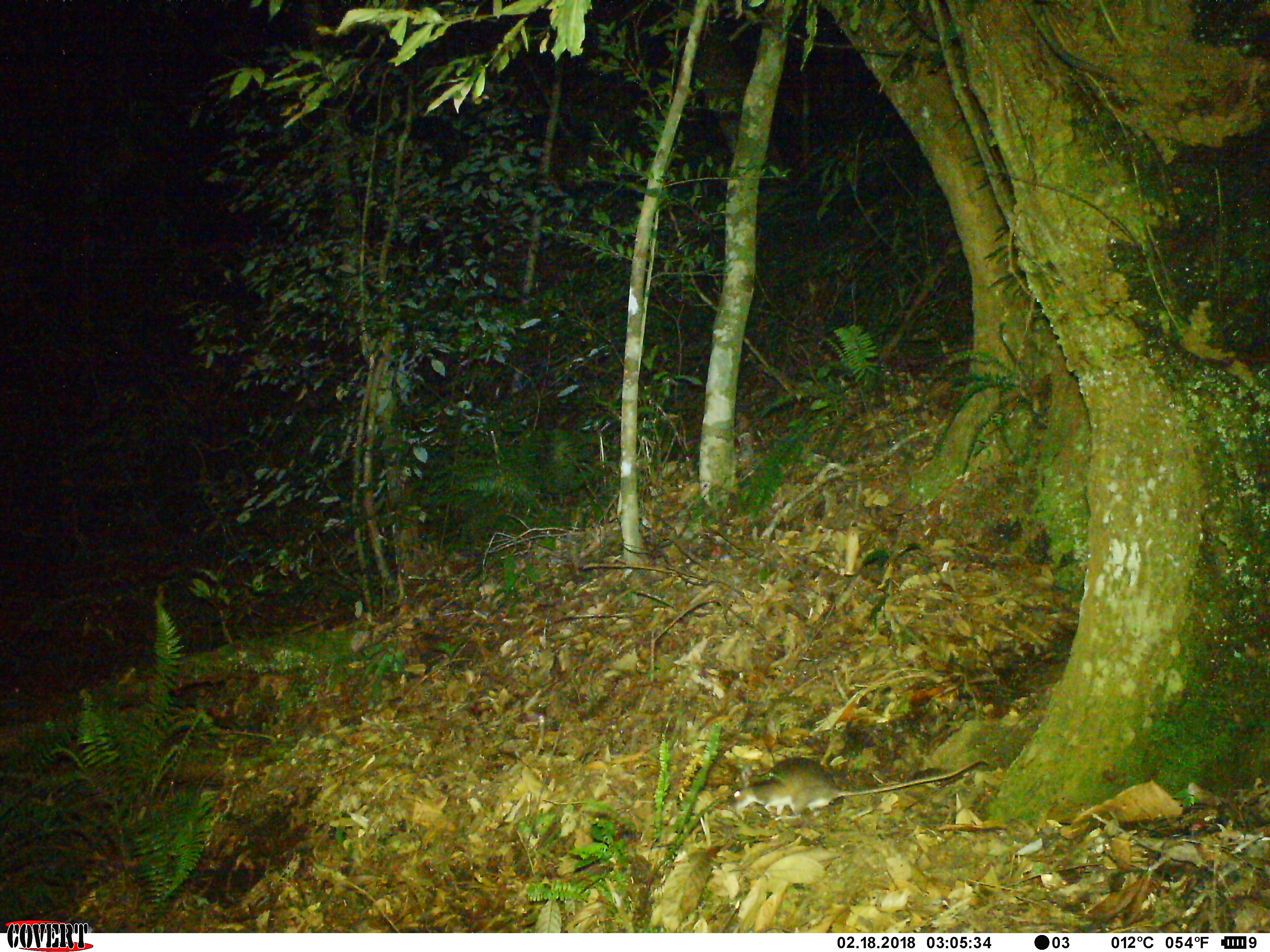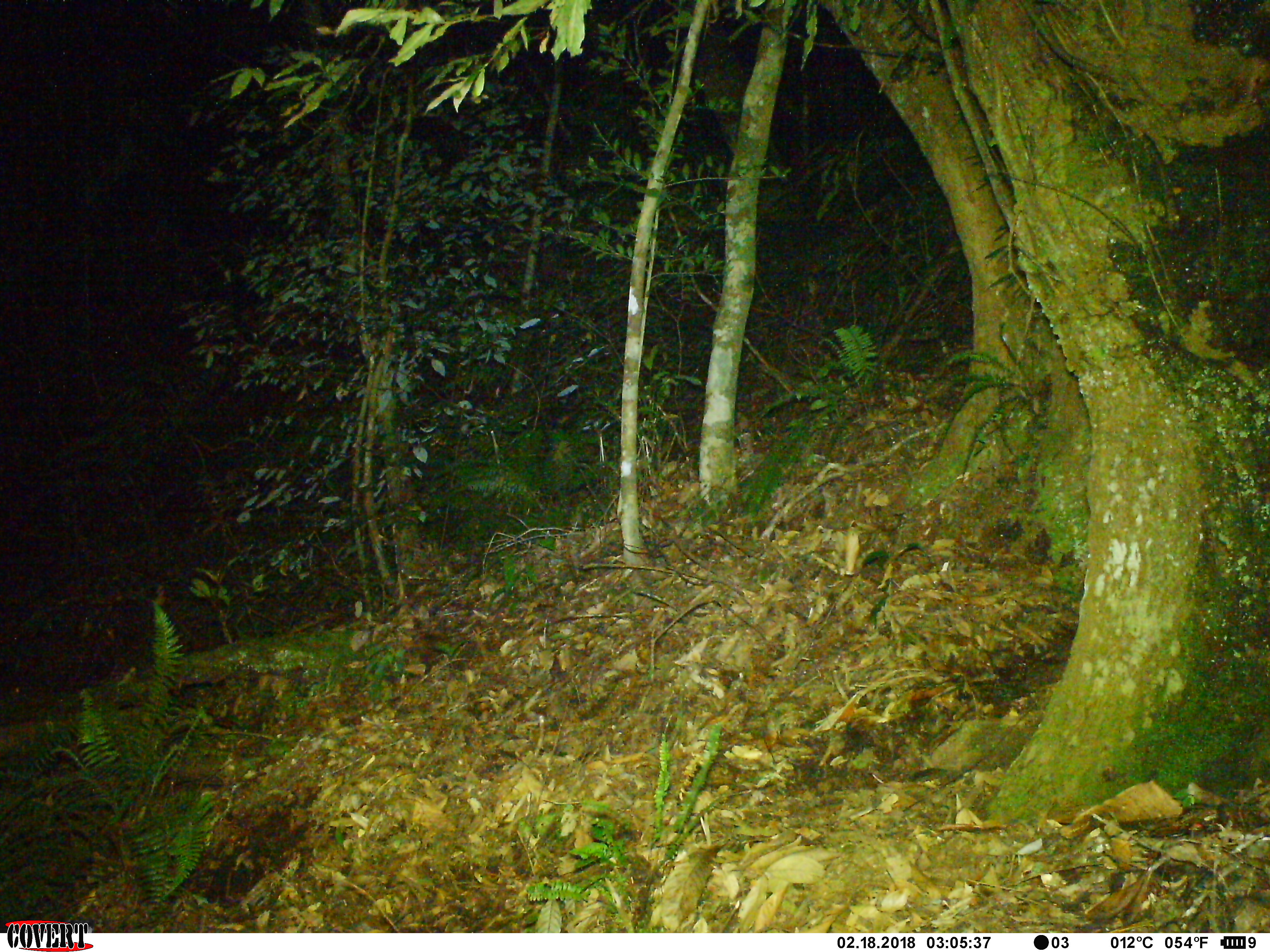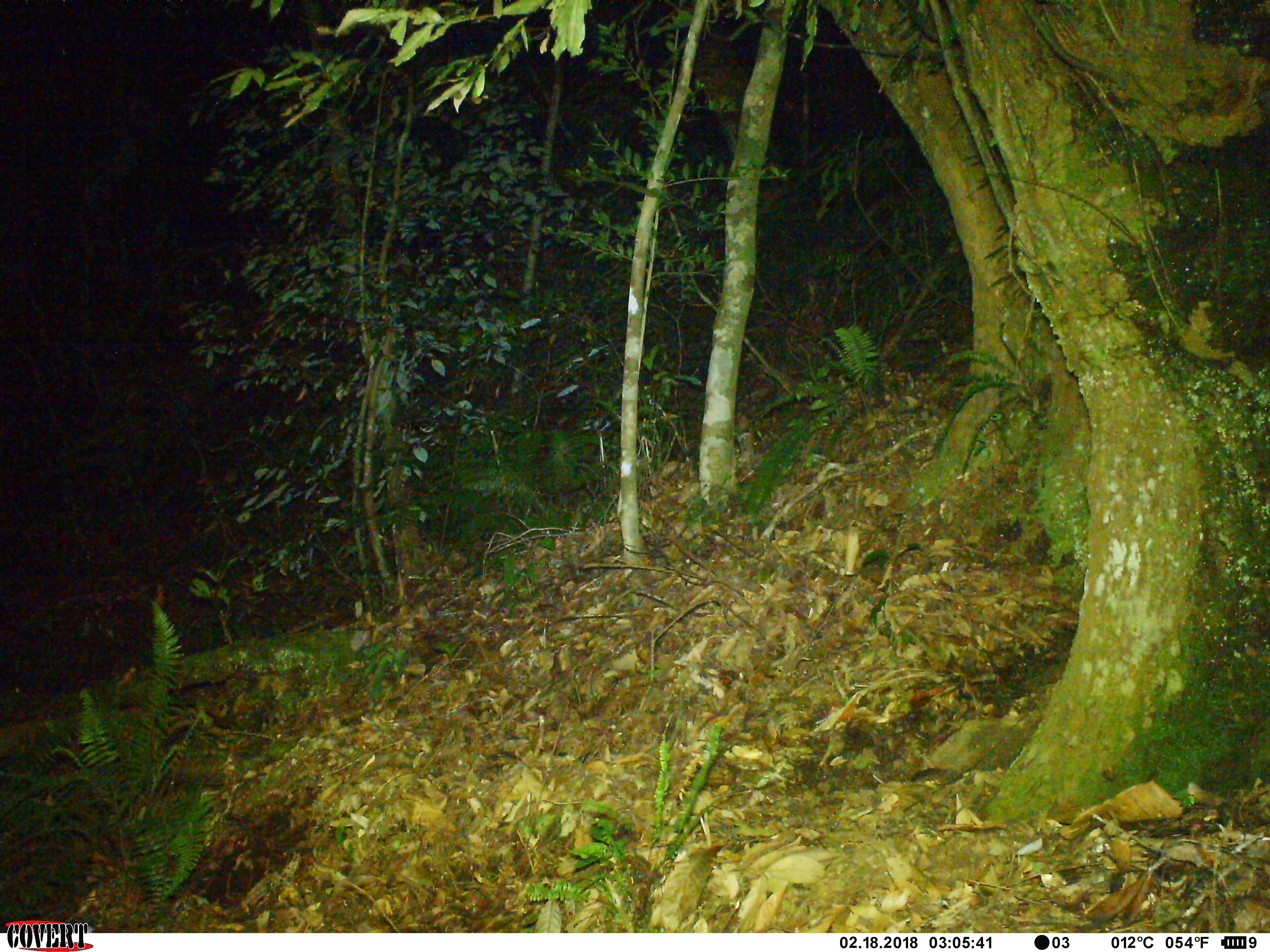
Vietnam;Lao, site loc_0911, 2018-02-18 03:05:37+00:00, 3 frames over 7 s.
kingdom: Animalia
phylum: Chordata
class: Mammalia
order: Rodentia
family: Muridae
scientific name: Muridae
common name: old-world mice and rats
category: unidentified murid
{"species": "unidentified murid (old-world mice and rats) (Muridae)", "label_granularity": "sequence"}